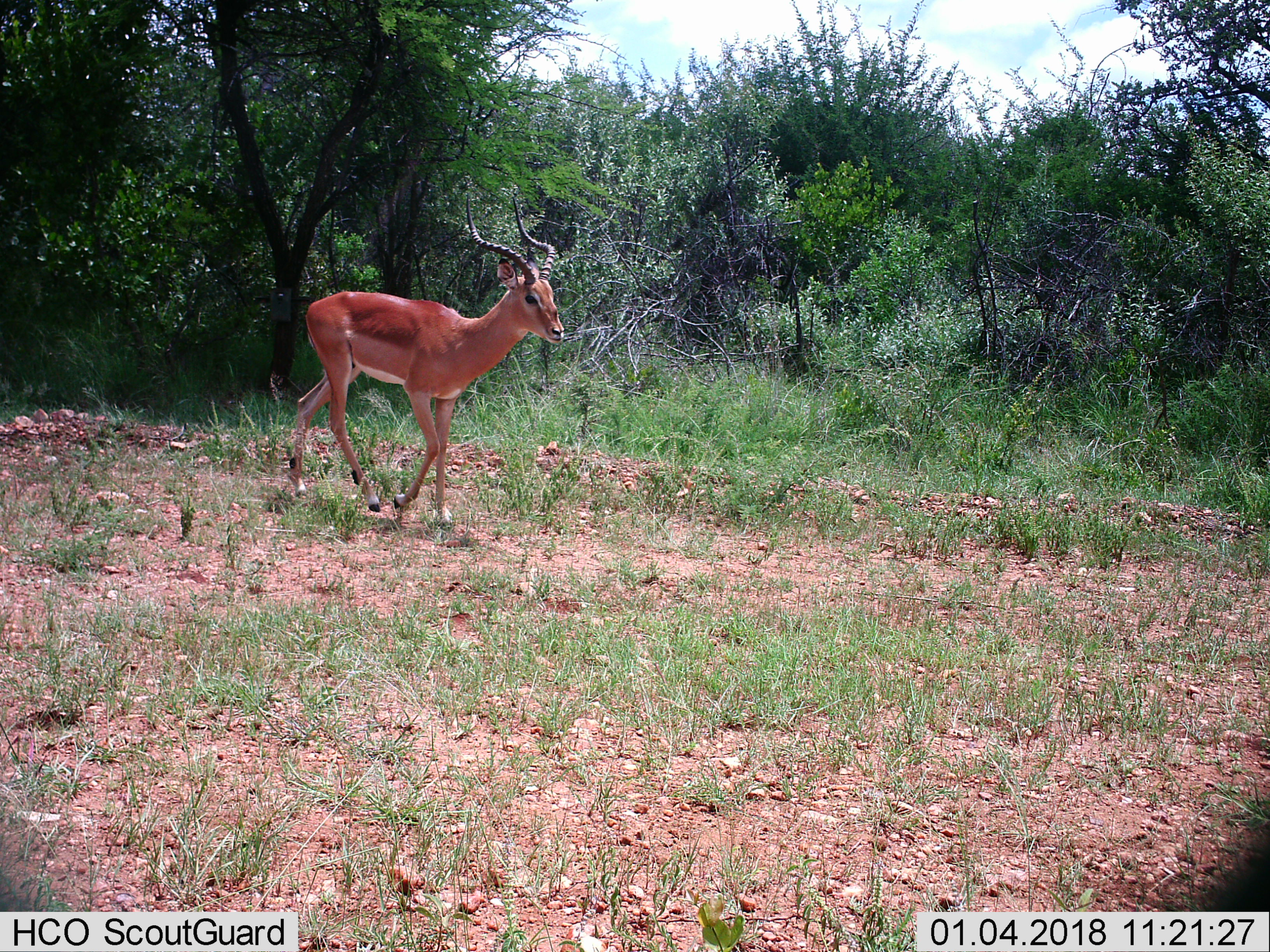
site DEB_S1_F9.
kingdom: Animalia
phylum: Chordata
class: Mammalia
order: Artiodactyla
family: Bovidae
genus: Aepyceros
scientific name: Aepyceros melampus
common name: impala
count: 1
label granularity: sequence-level